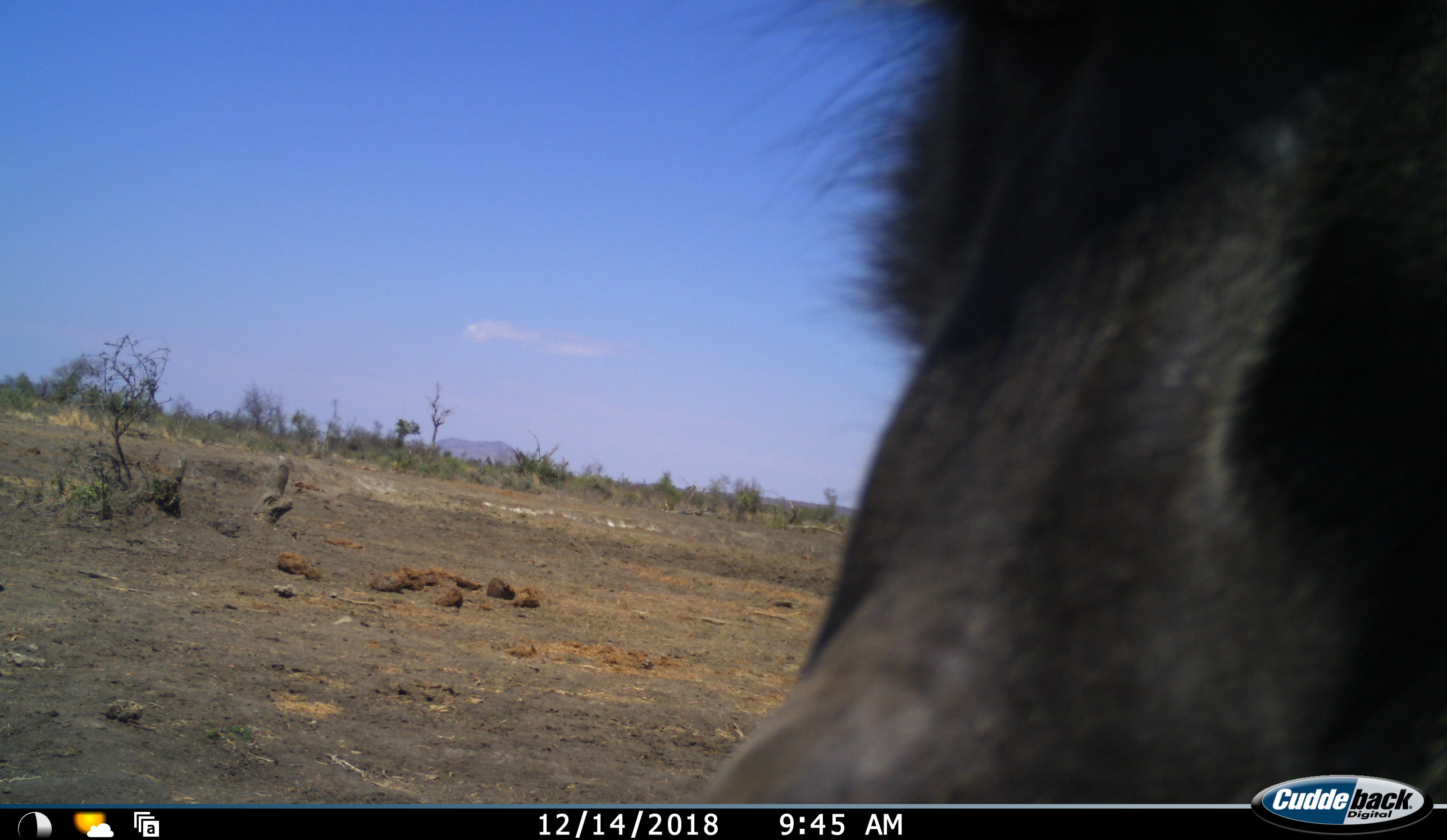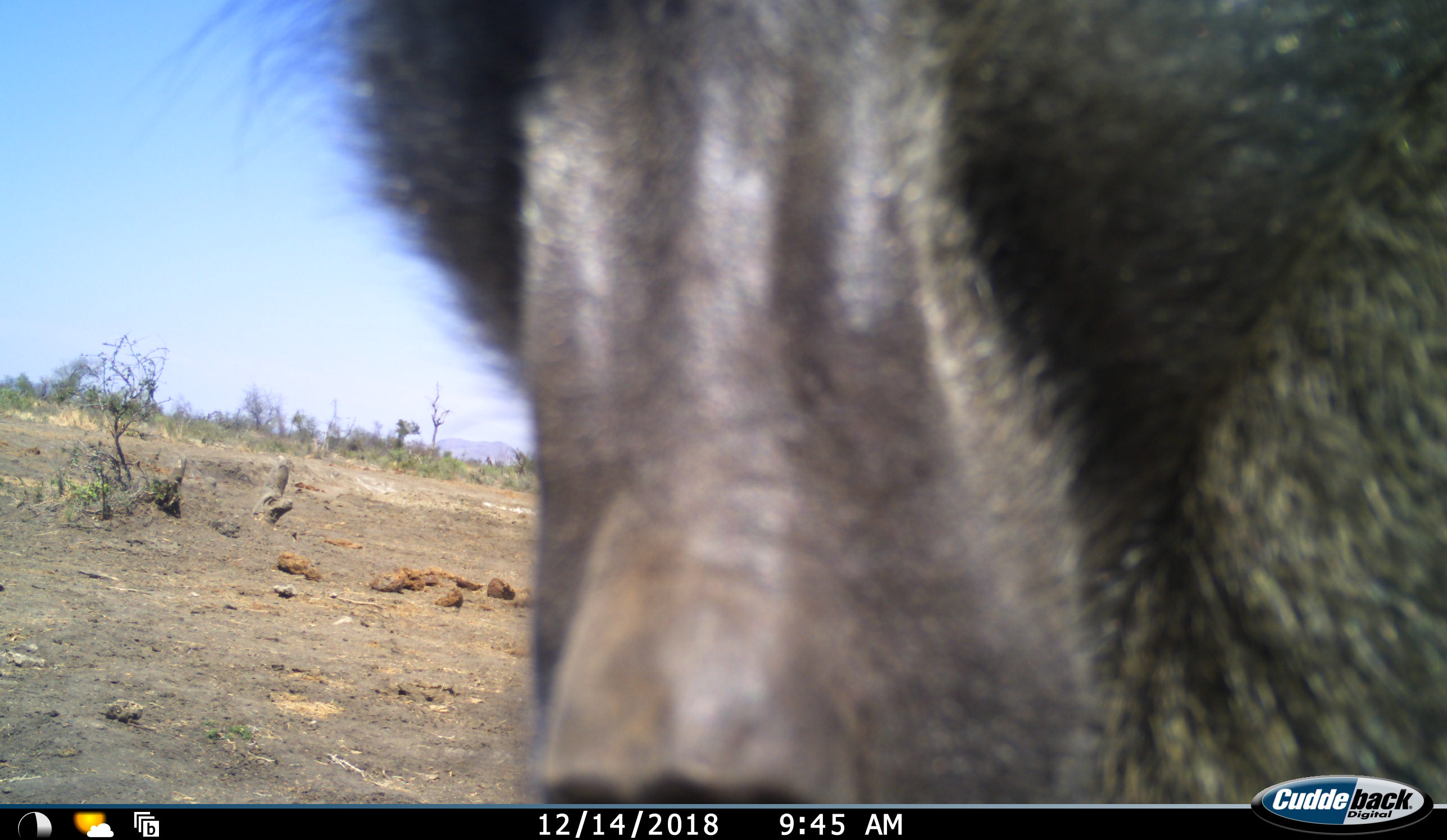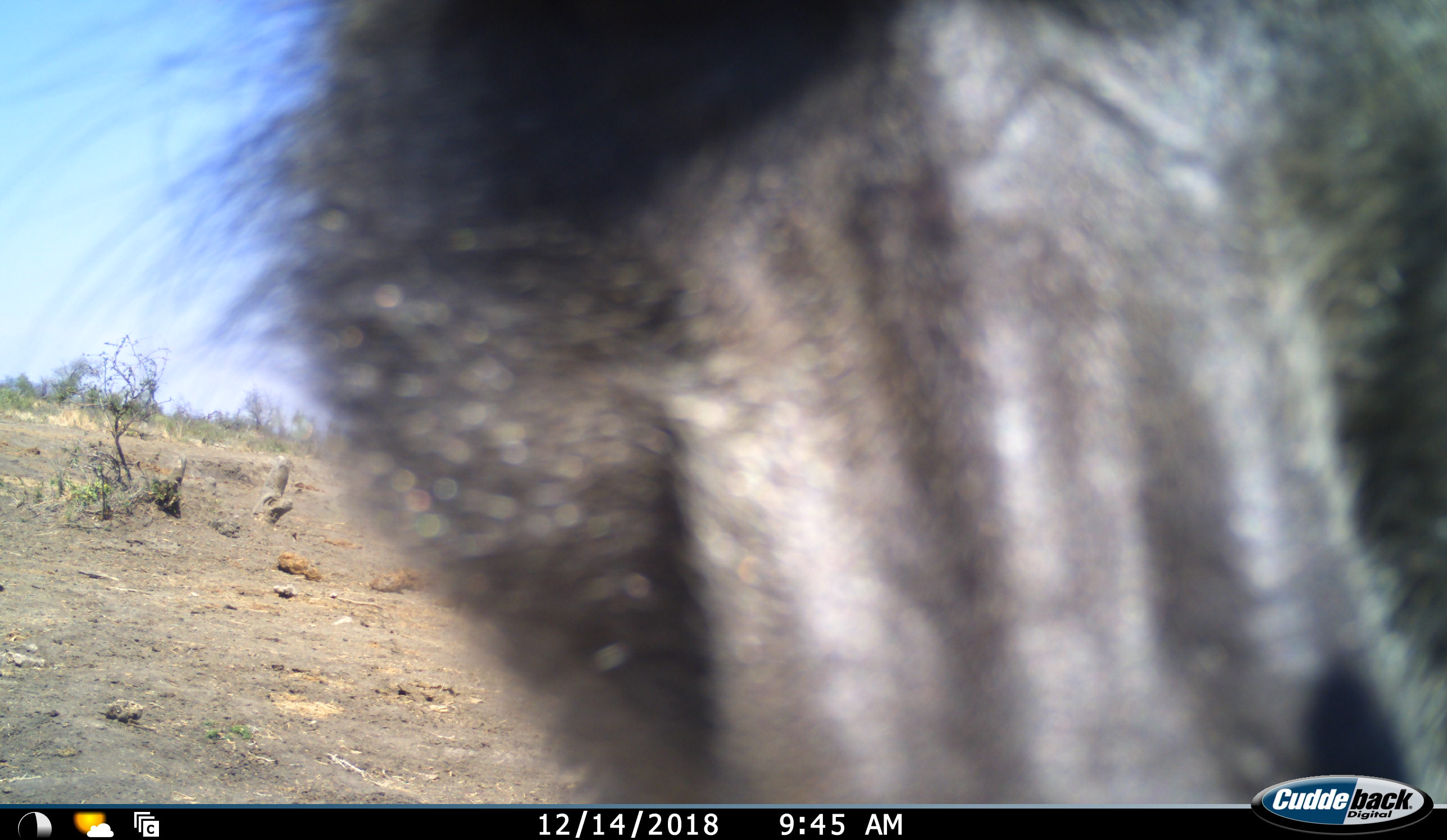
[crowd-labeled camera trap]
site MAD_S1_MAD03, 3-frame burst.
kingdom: Animalia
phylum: Chordata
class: Mammalia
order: Primates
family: Cercopithecidae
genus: Papio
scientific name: Papio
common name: baboon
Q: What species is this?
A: Baboon (Papio).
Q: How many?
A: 1.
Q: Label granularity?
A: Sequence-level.